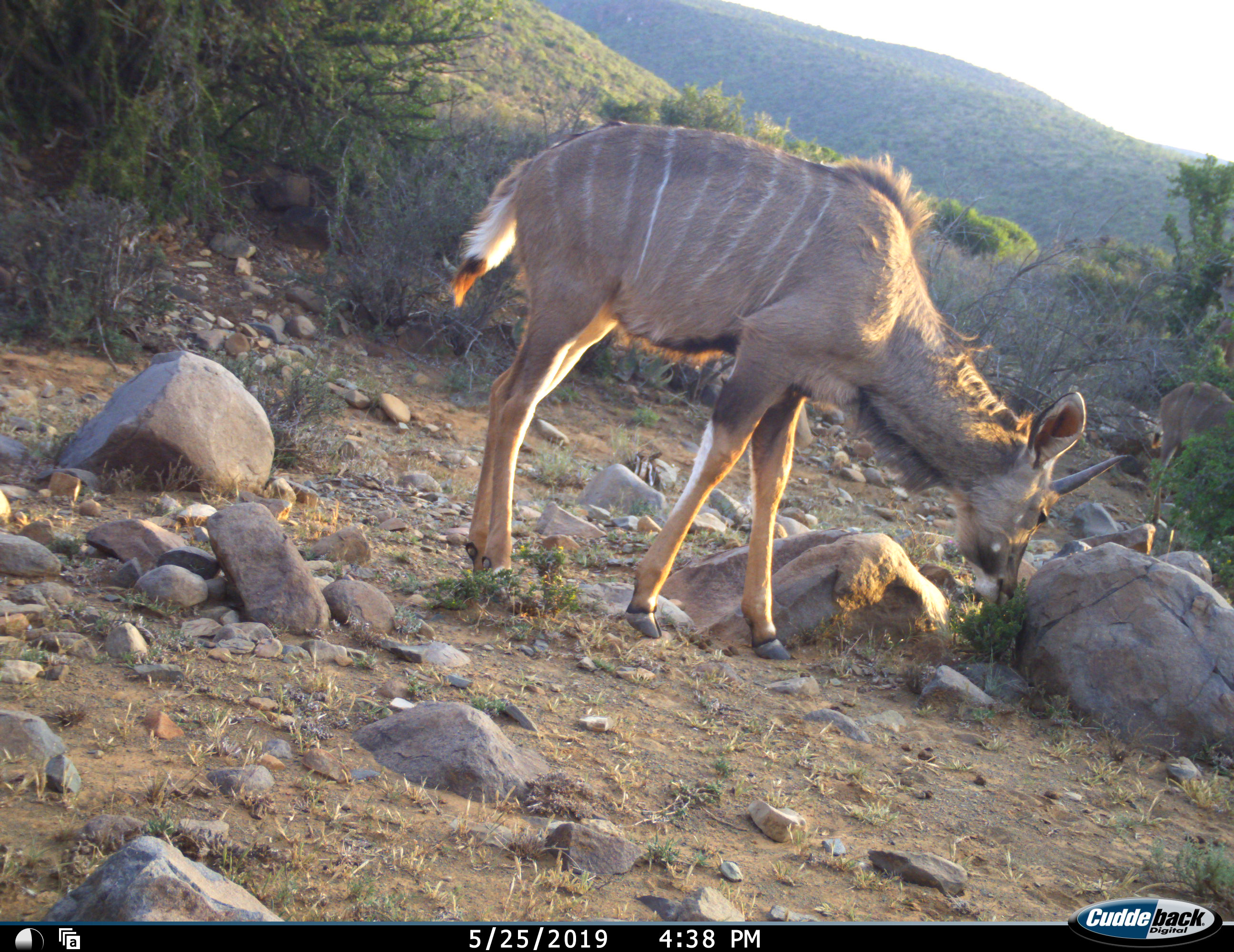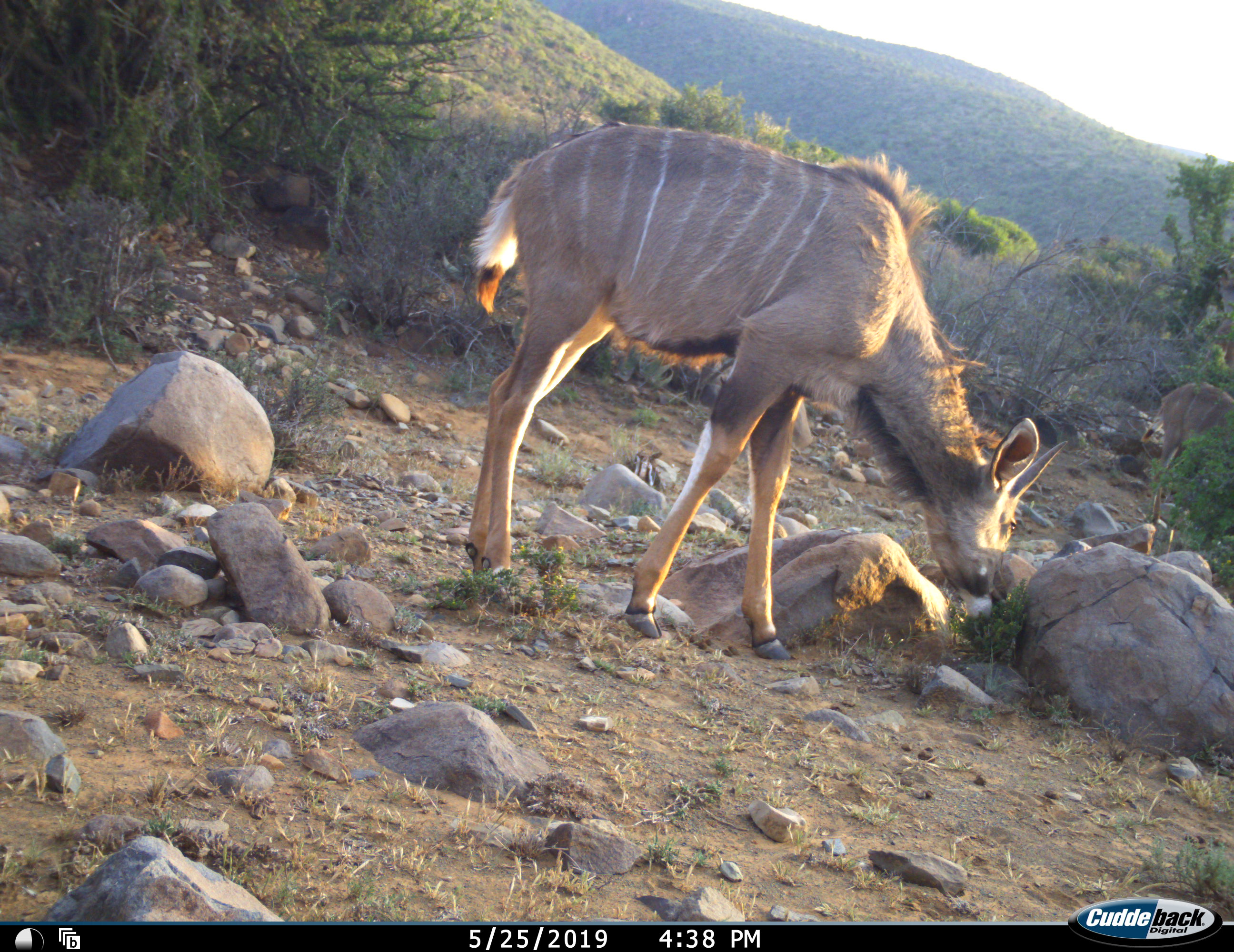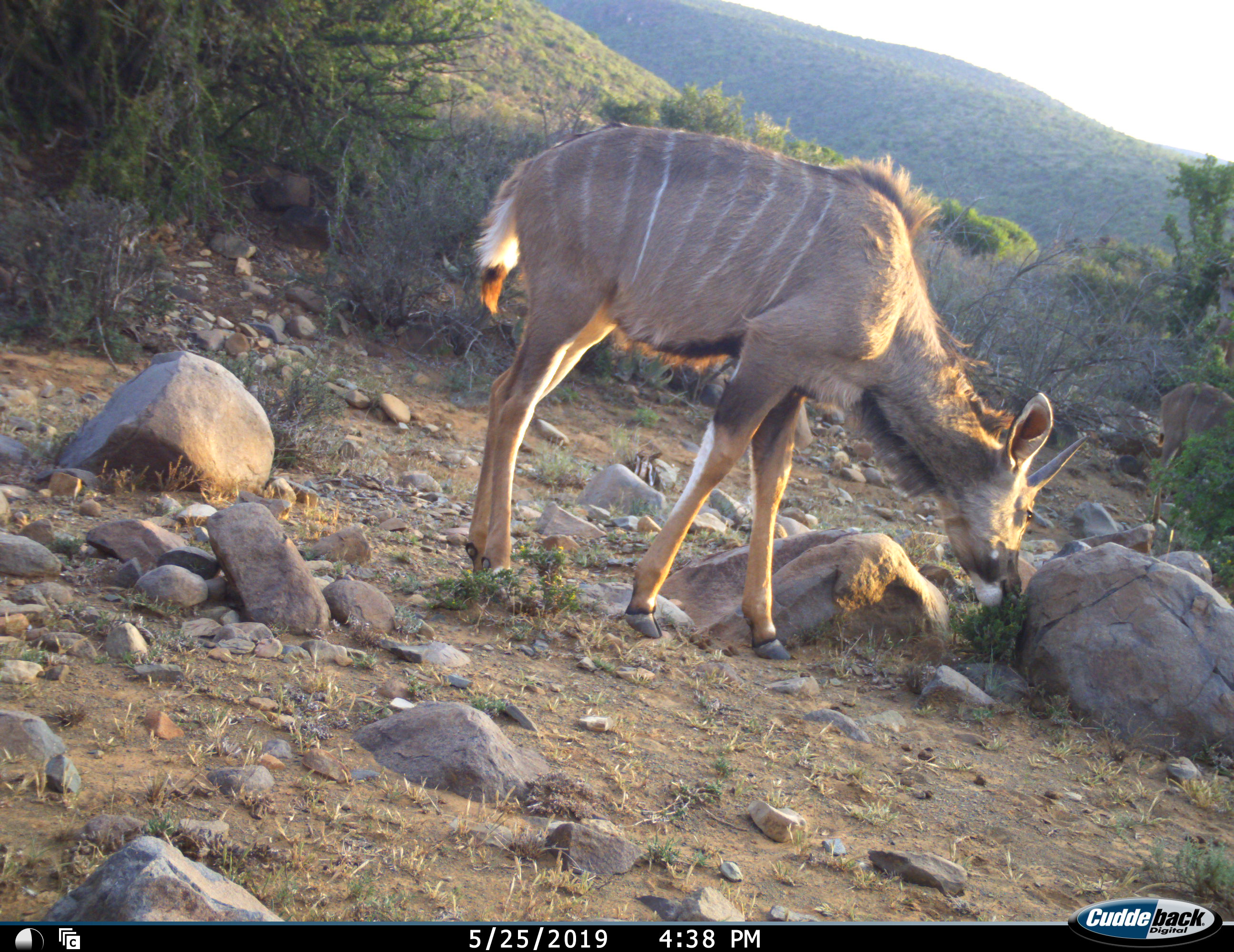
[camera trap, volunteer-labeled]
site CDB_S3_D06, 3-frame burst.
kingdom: Animalia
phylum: Chordata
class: Mammalia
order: Artiodactyla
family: Bovidae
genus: Tragelaphus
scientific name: Tragelaphus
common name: kudu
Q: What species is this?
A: Kudu (Tragelaphus).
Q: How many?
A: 2.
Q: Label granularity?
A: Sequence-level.